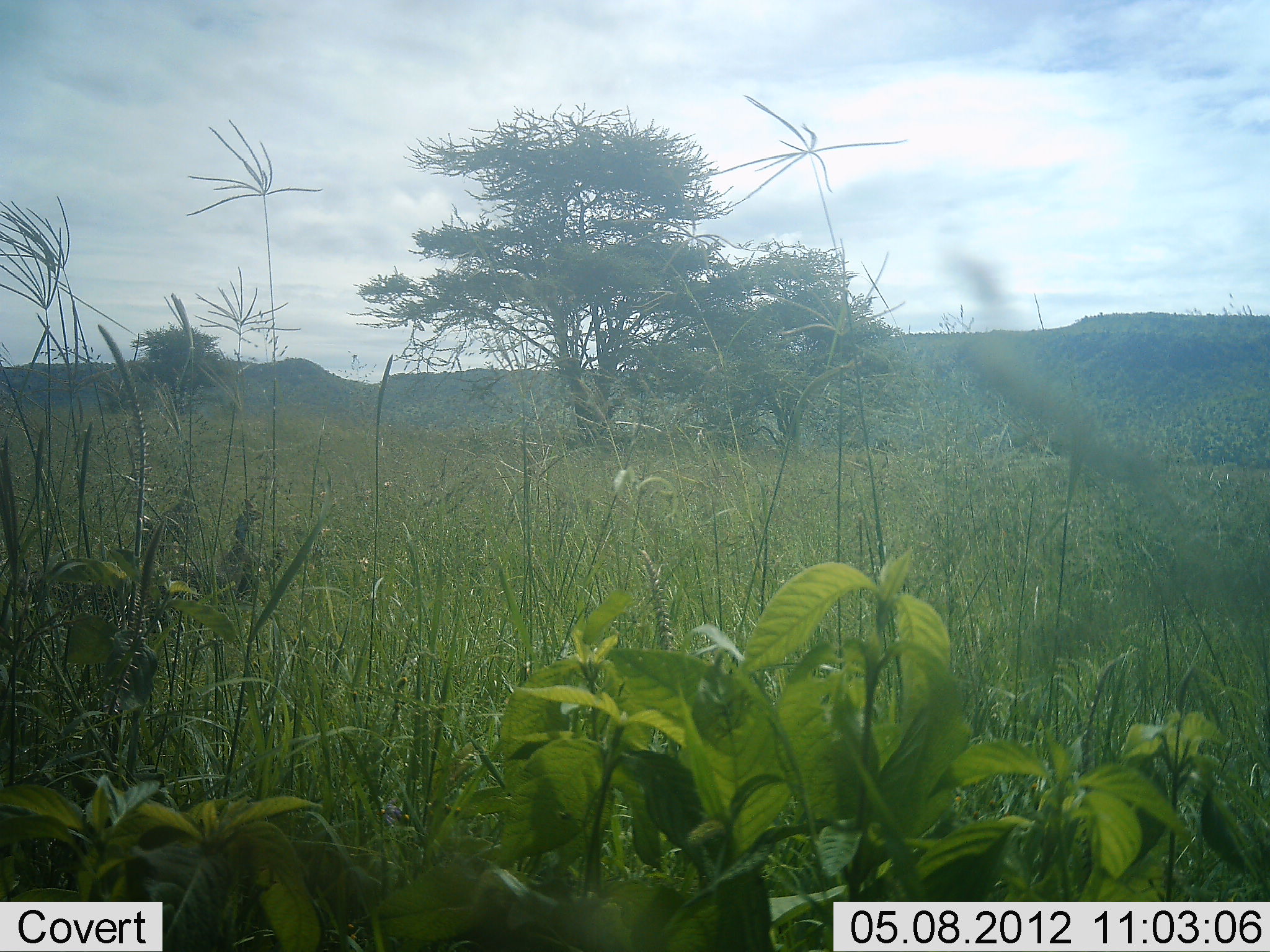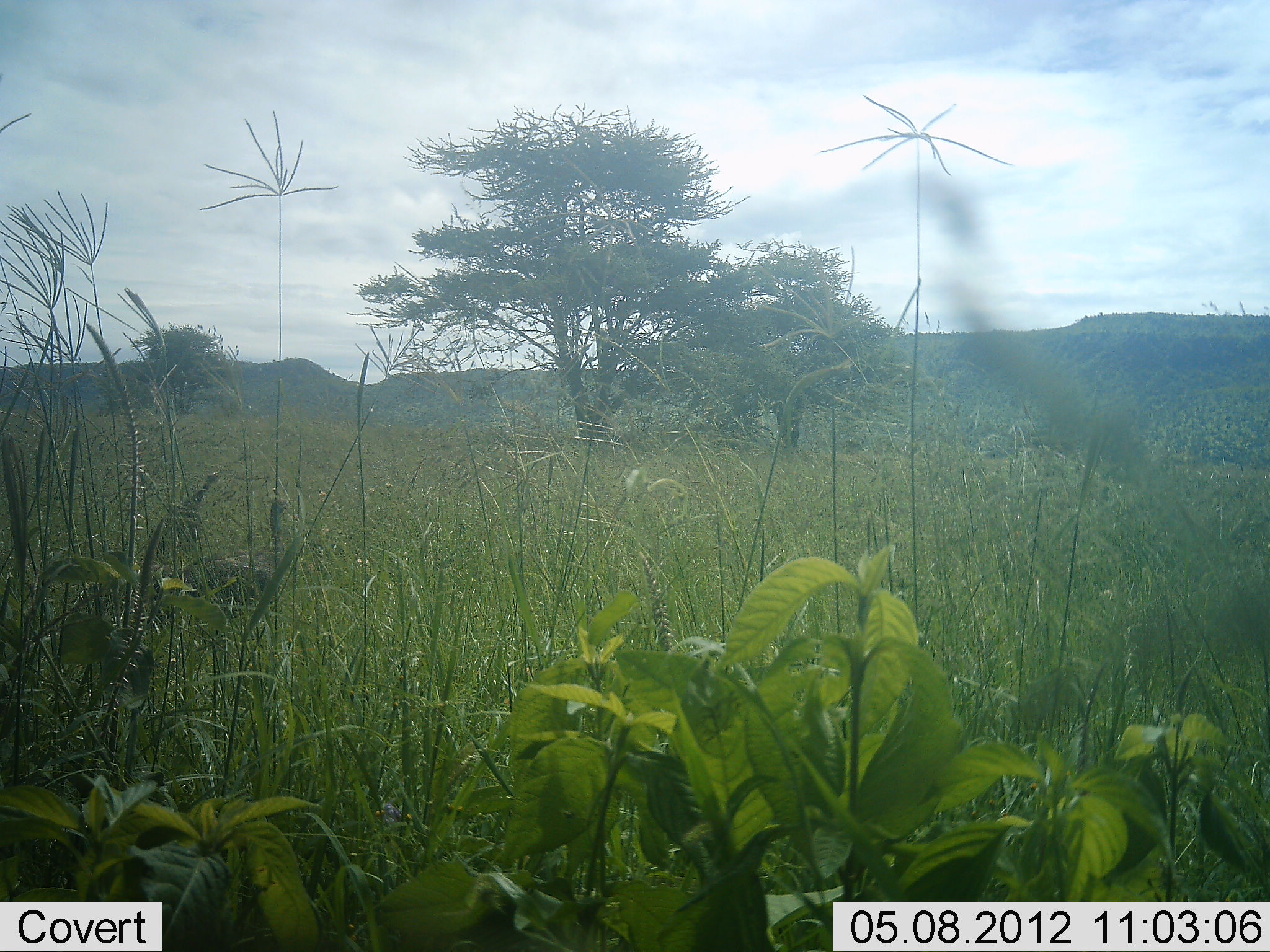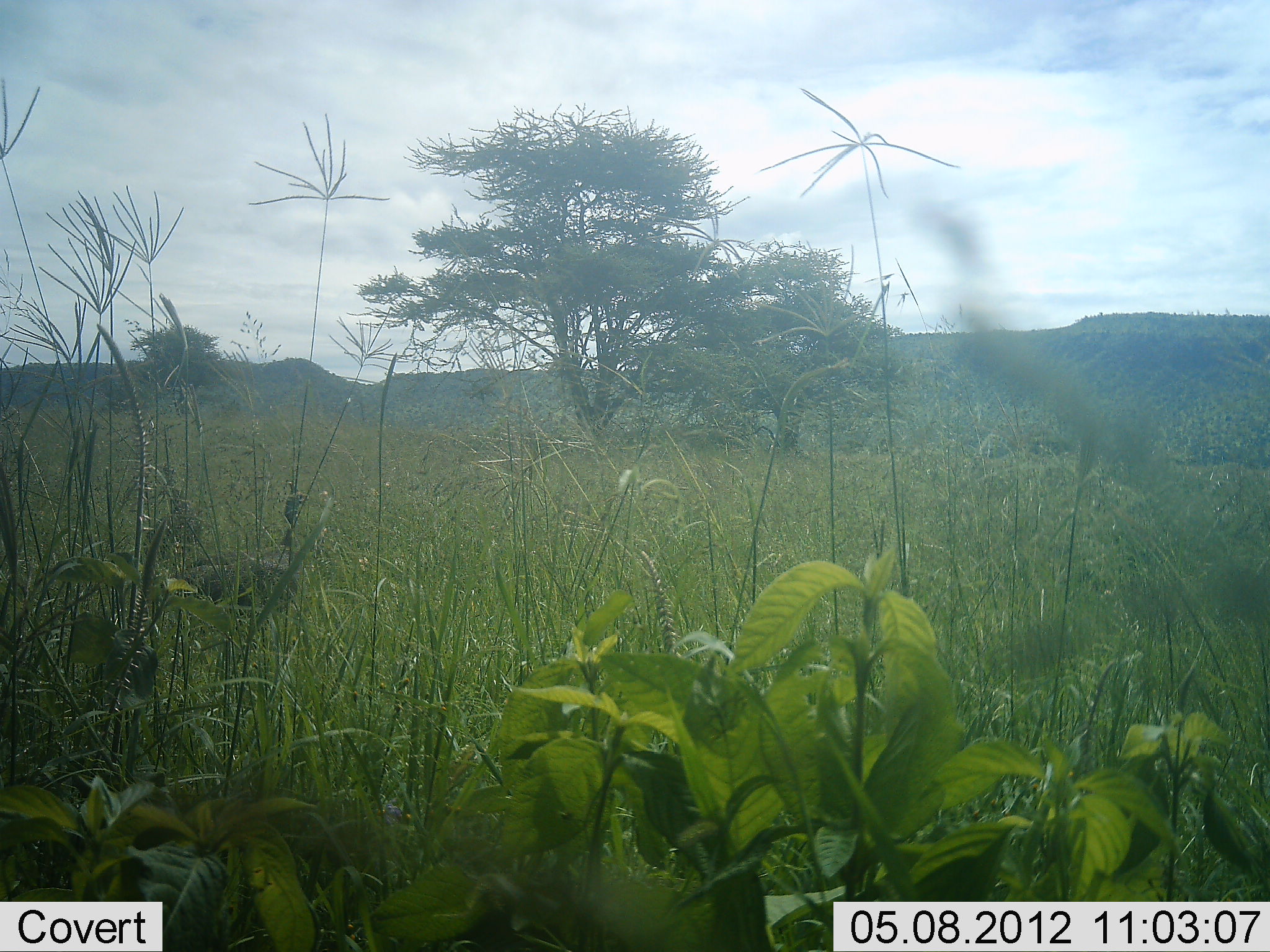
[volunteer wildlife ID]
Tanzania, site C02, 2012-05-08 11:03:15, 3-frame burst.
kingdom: Animalia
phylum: Chordata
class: Aves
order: Galliformes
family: Numididae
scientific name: Numididae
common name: guinea fowl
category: guineafowl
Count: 2.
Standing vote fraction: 38%.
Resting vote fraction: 0%.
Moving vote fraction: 62%.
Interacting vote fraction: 0%.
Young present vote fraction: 0%.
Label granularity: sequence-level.